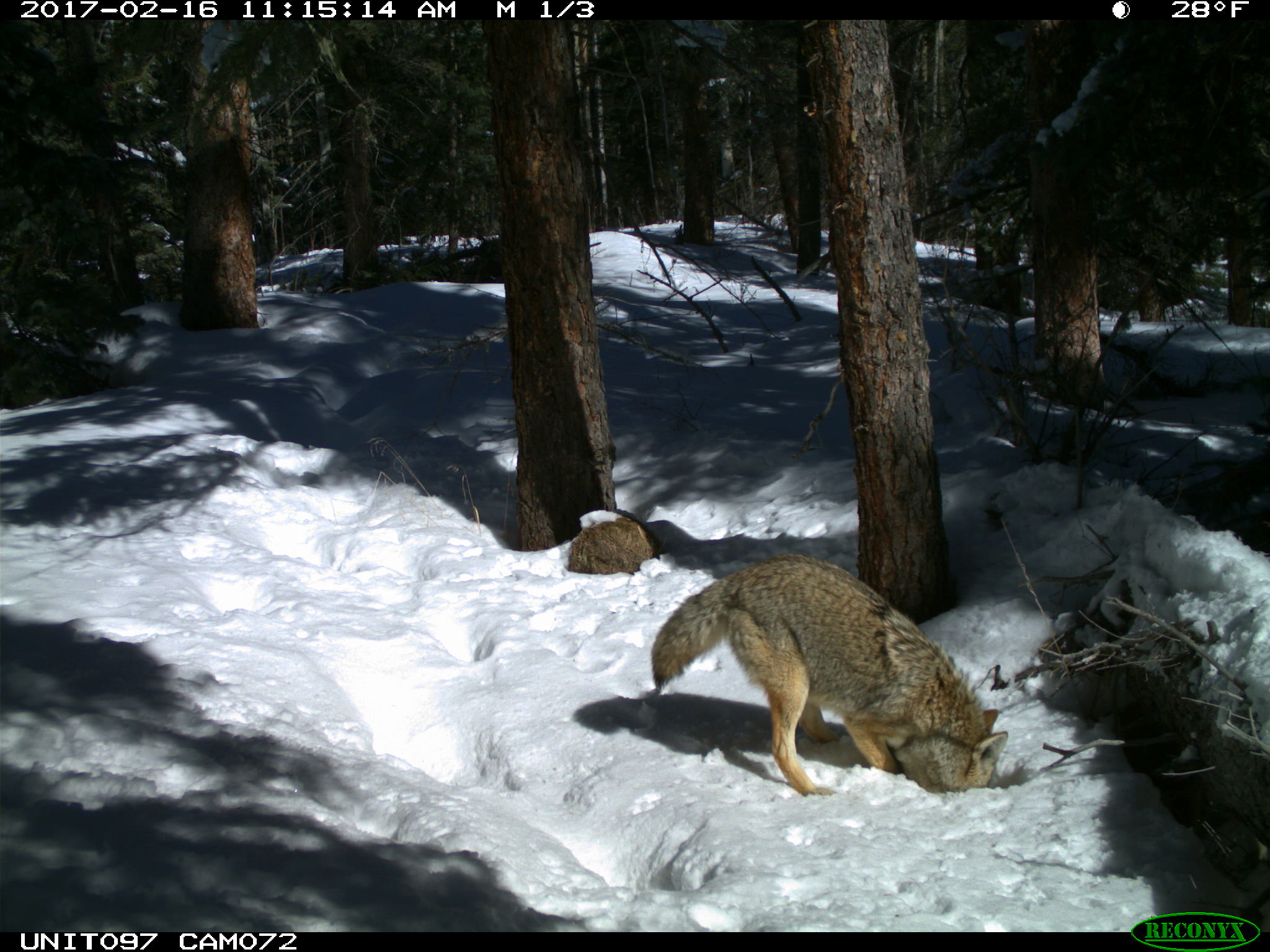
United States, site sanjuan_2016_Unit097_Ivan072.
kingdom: Animalia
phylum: Chordata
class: Mammalia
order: Carnivora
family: Canidae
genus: Canis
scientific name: Canis latrans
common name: coyote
Canis latrans (coyote).